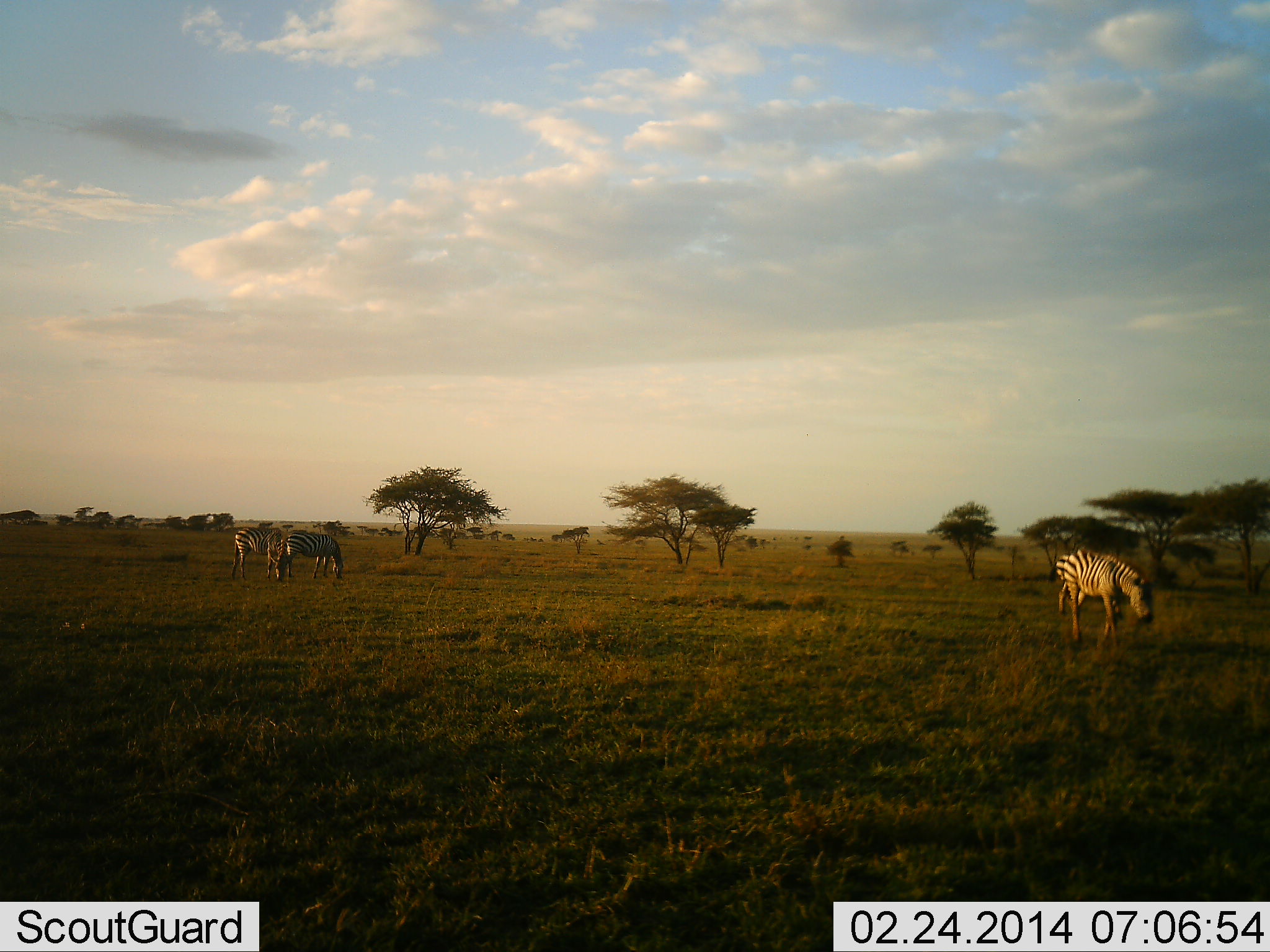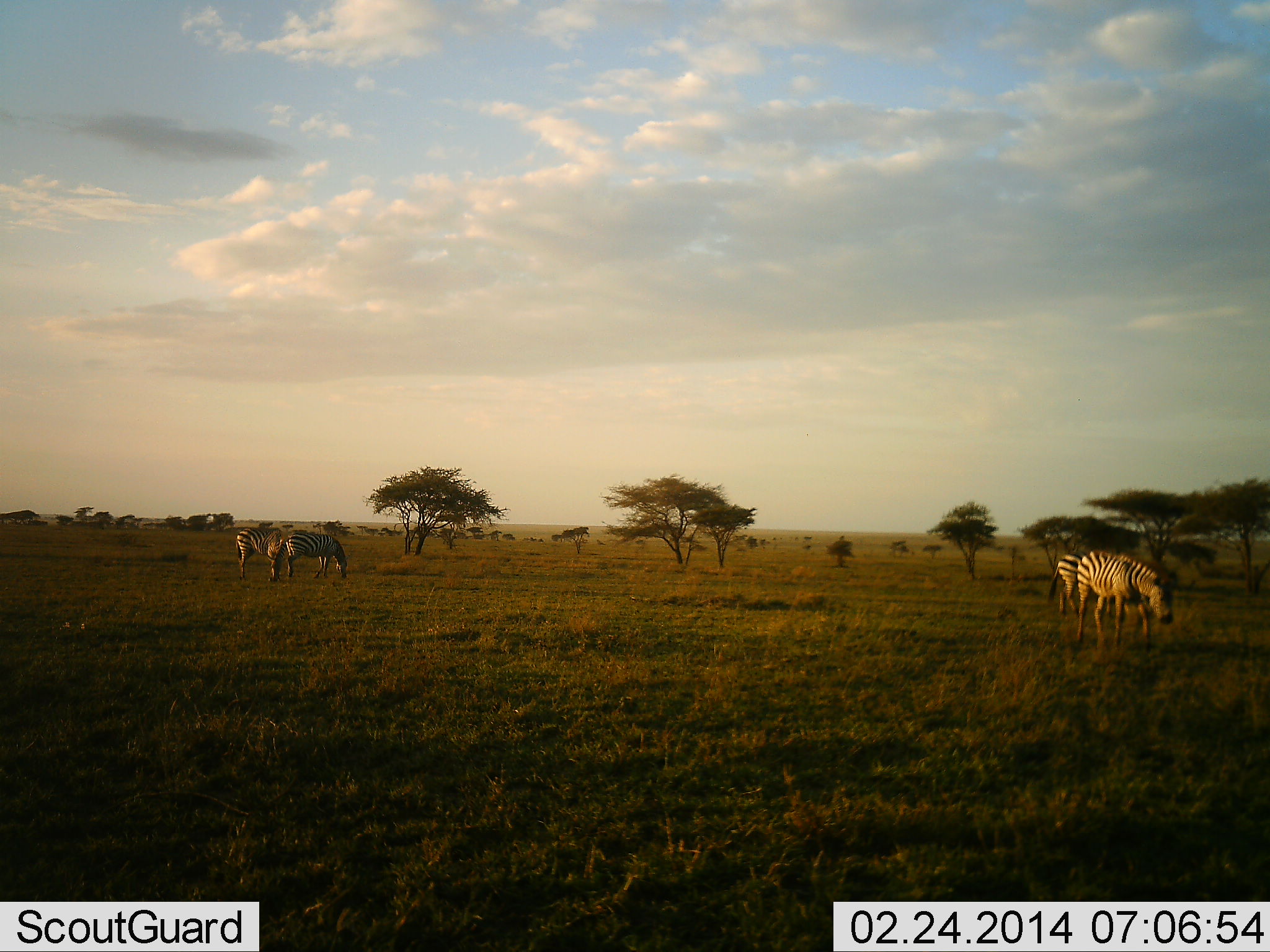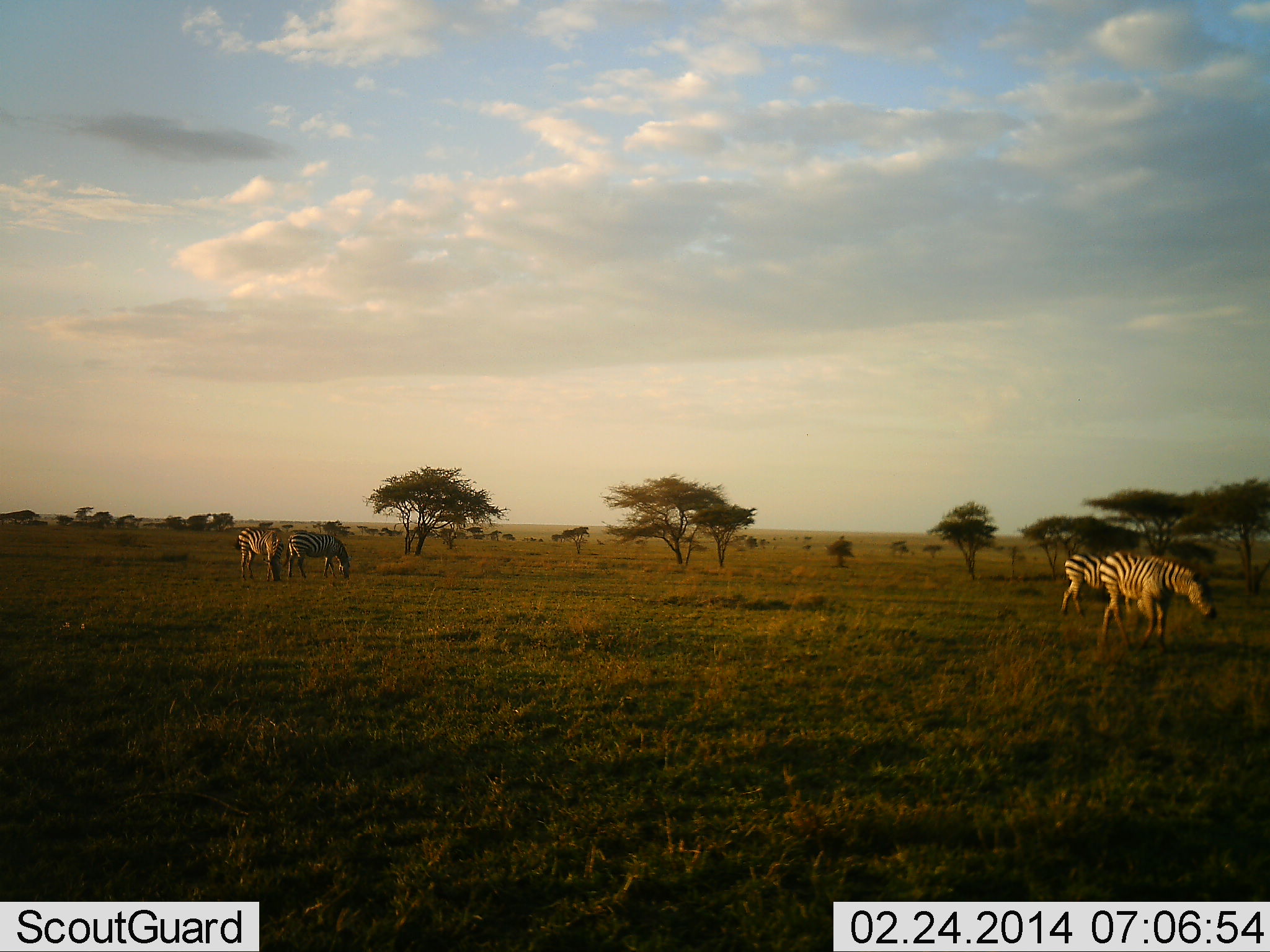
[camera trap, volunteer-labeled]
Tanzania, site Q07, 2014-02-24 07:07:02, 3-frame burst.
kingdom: Animalia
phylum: Chordata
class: Mammalia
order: Perissodactyla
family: Equidae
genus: Equus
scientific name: Equus quagga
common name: plains zebra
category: zebra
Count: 5.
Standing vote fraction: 0%.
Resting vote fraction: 0%.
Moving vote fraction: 40%.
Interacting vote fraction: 0%.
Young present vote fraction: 0%.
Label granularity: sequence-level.